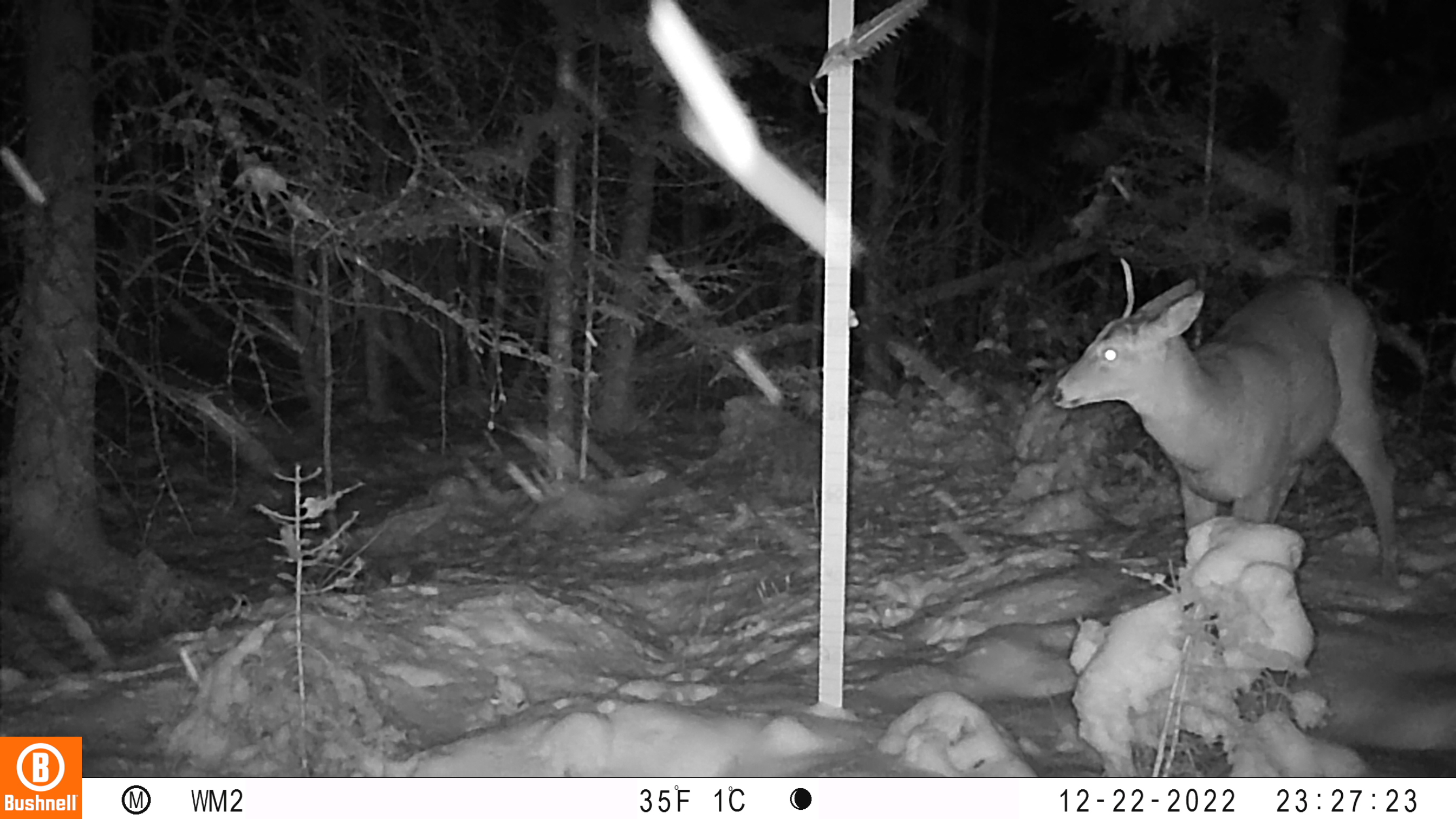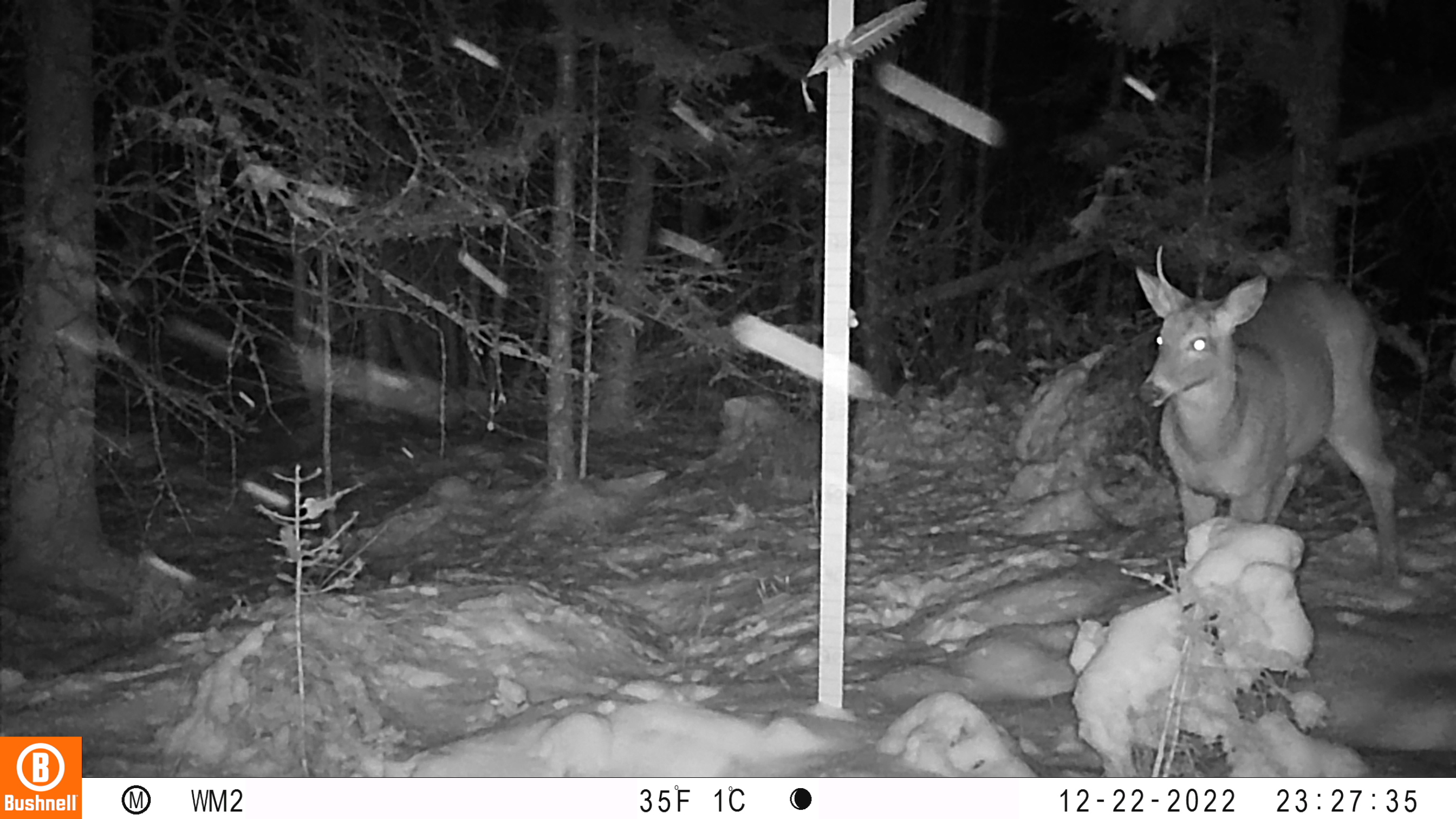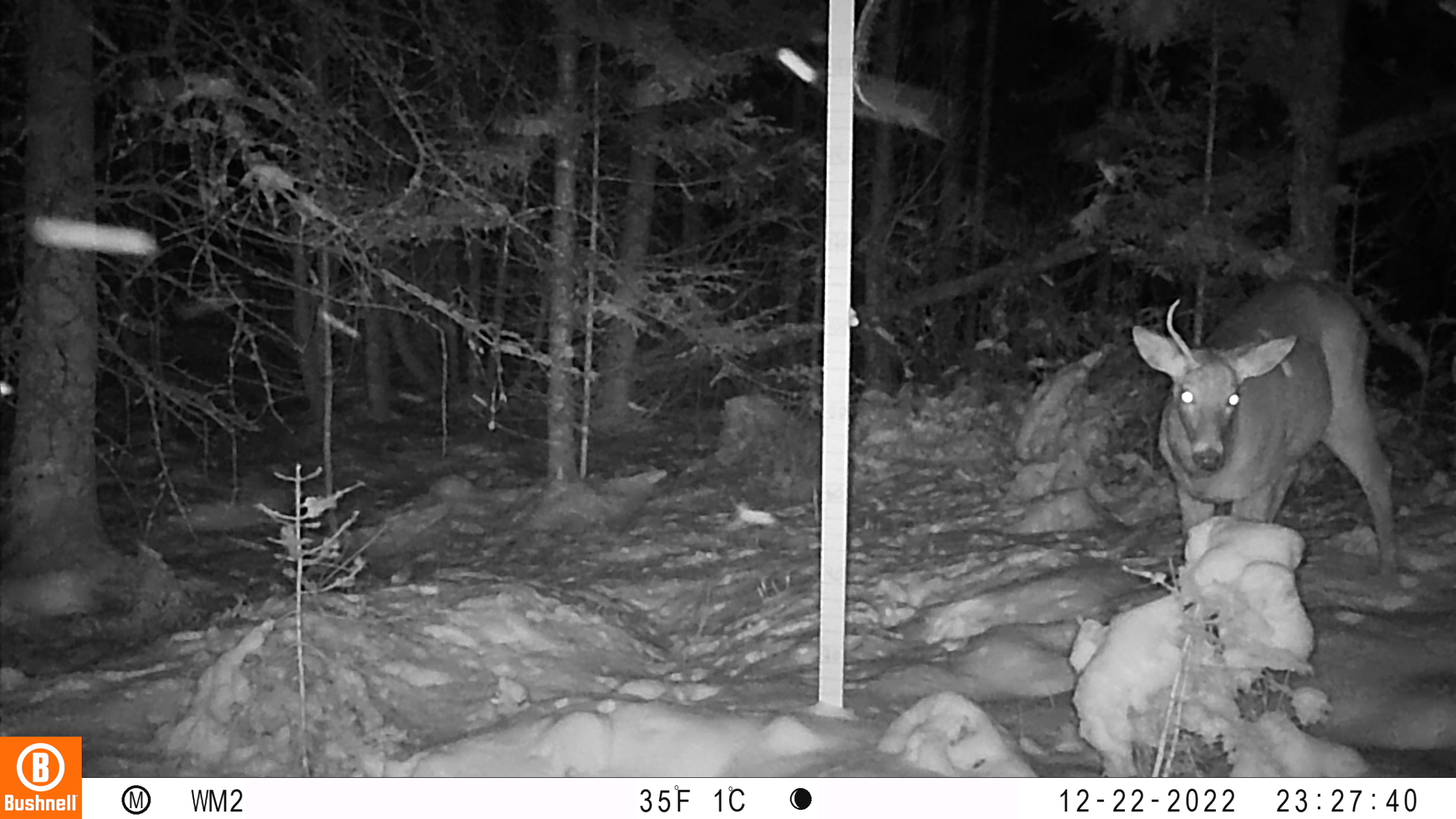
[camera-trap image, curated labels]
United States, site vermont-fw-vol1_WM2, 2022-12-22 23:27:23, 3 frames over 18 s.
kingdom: Animalia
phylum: Chordata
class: Mammalia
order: Artiodactyla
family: Cervidae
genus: Odocoileus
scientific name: Odocoileus virginianus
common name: white-tailed deer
White-tailed deer (Odocoileus virginianus).